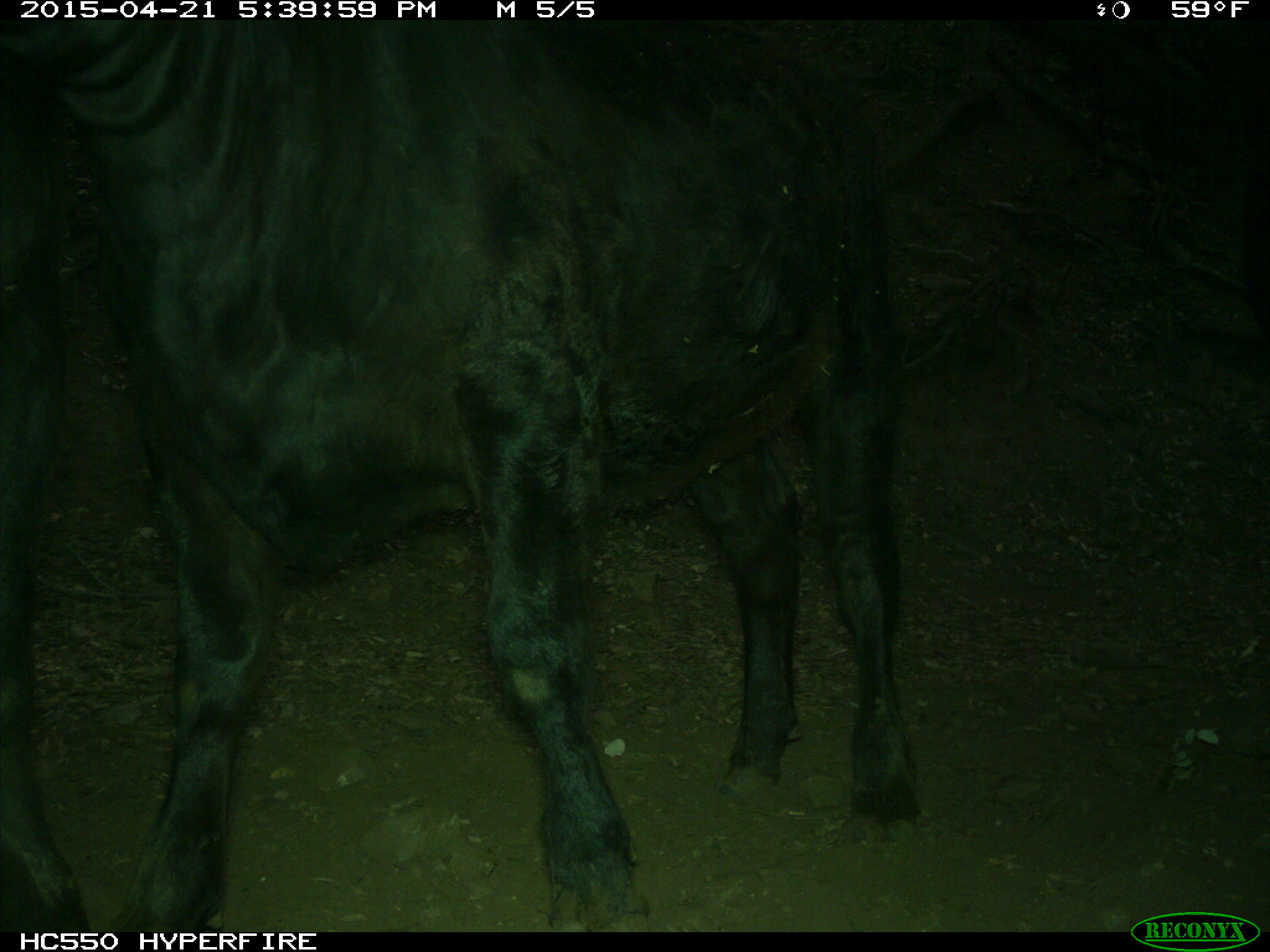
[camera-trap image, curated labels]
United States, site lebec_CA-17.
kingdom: Animalia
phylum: Chordata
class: Mammalia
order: Artiodactyla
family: Bovidae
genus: Bos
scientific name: Bos taurus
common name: domestic cow